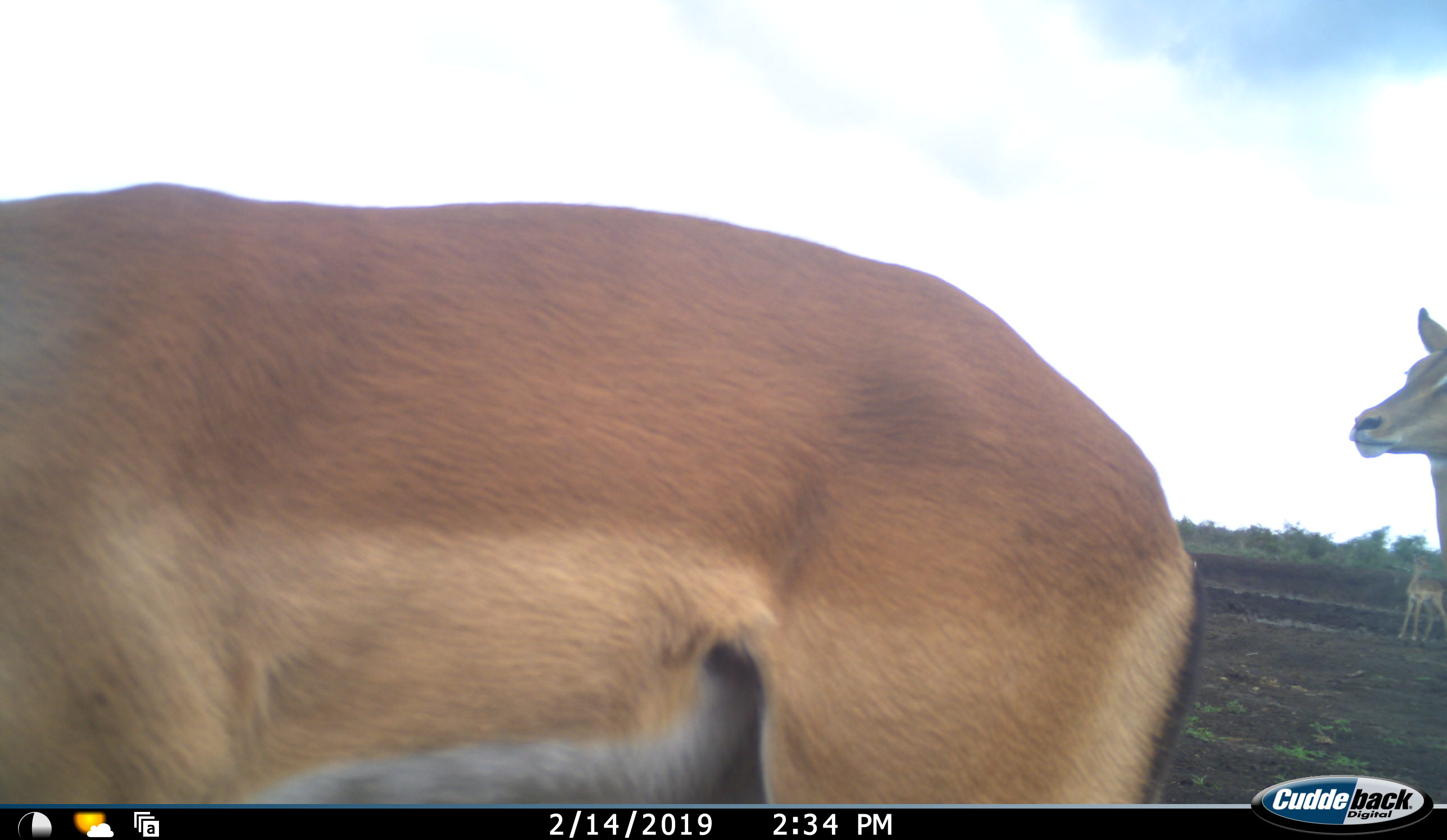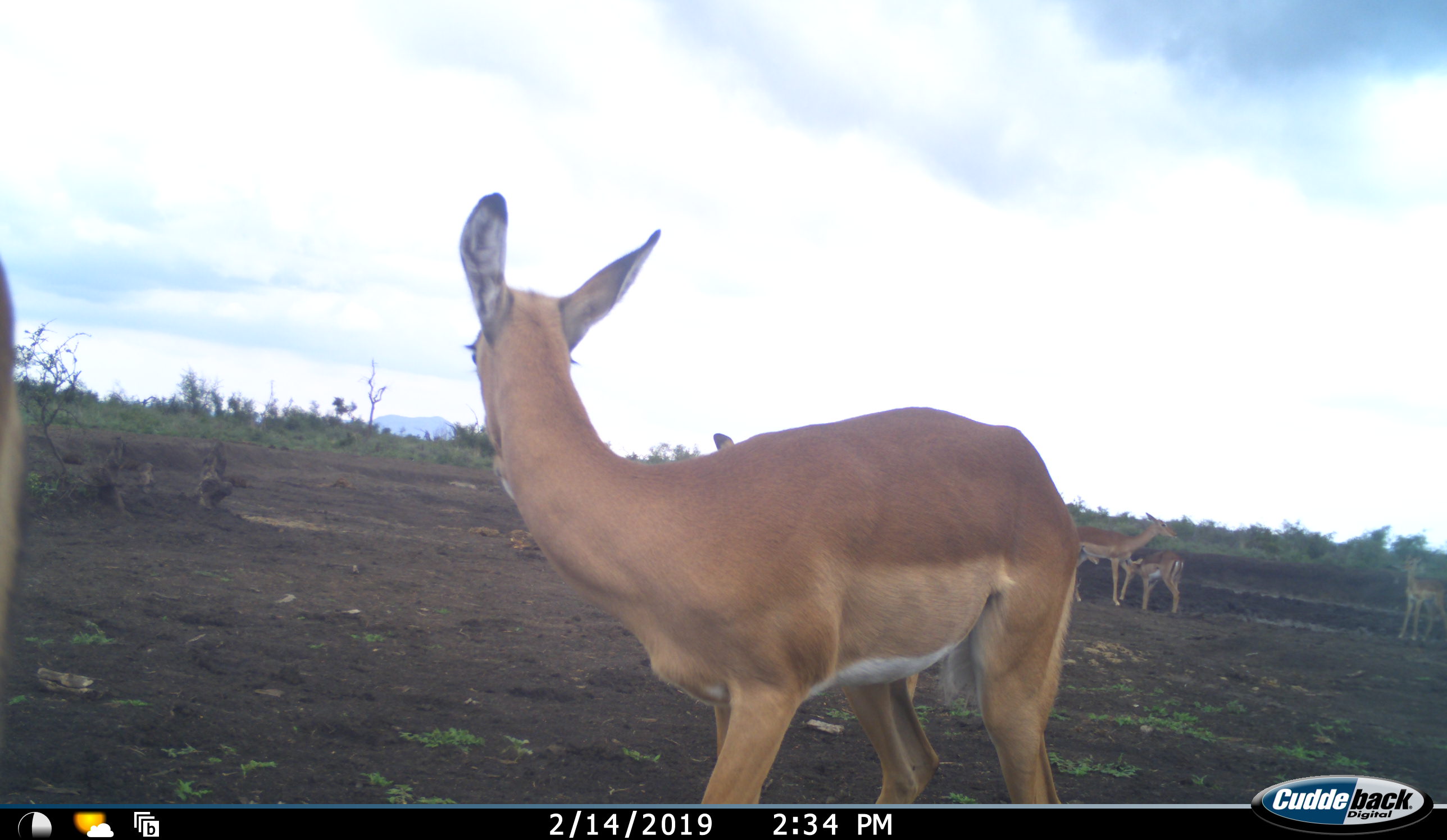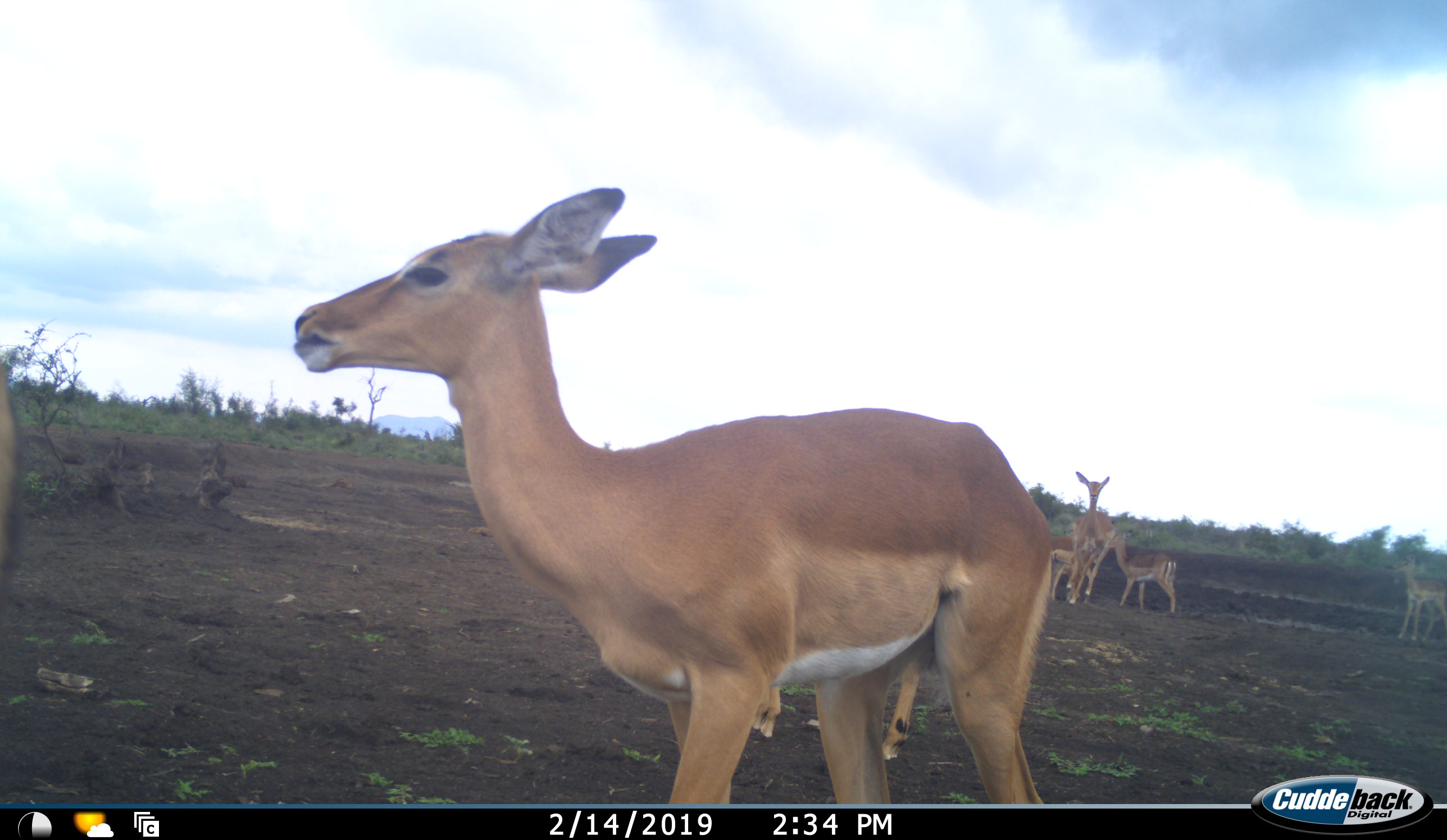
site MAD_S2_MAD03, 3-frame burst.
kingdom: Animalia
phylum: Chordata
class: Mammalia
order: Artiodactyla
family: Bovidae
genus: Aepyceros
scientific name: Aepyceros melampus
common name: impala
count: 7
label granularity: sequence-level